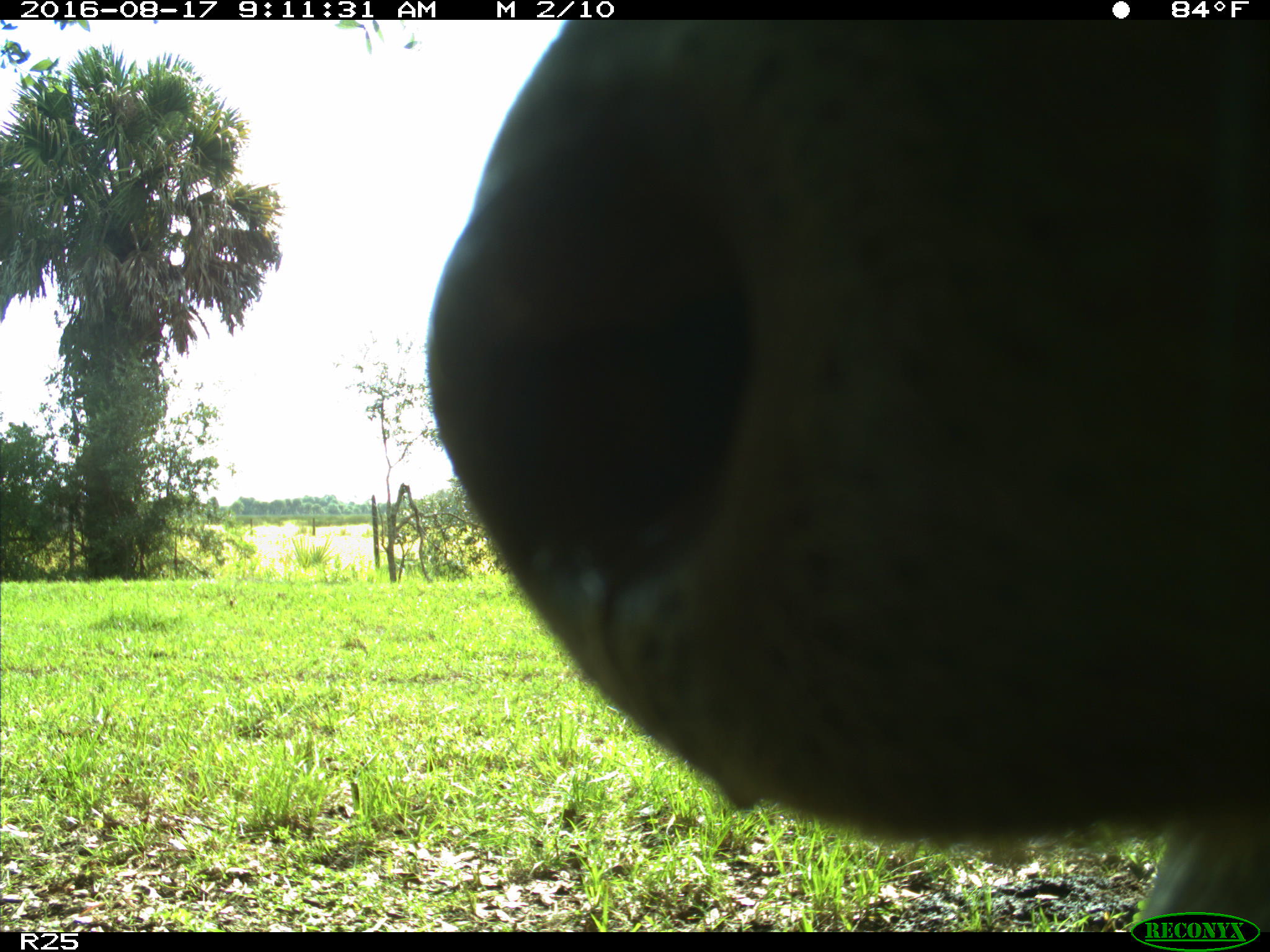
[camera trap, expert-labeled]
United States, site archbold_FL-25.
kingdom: Animalia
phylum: Chordata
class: Mammalia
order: Artiodactyla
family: Bovidae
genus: Bos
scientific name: Bos taurus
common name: domestic cow